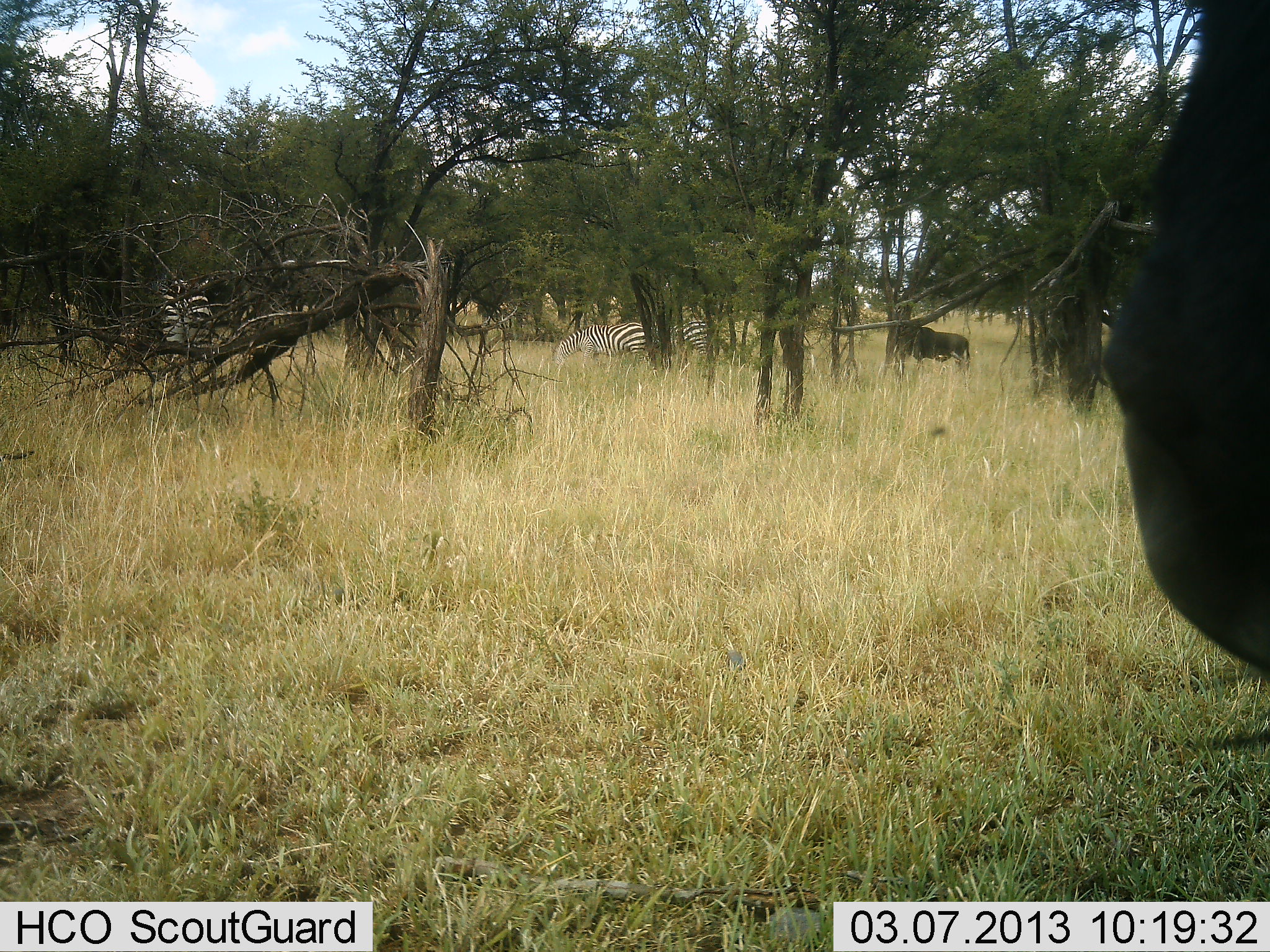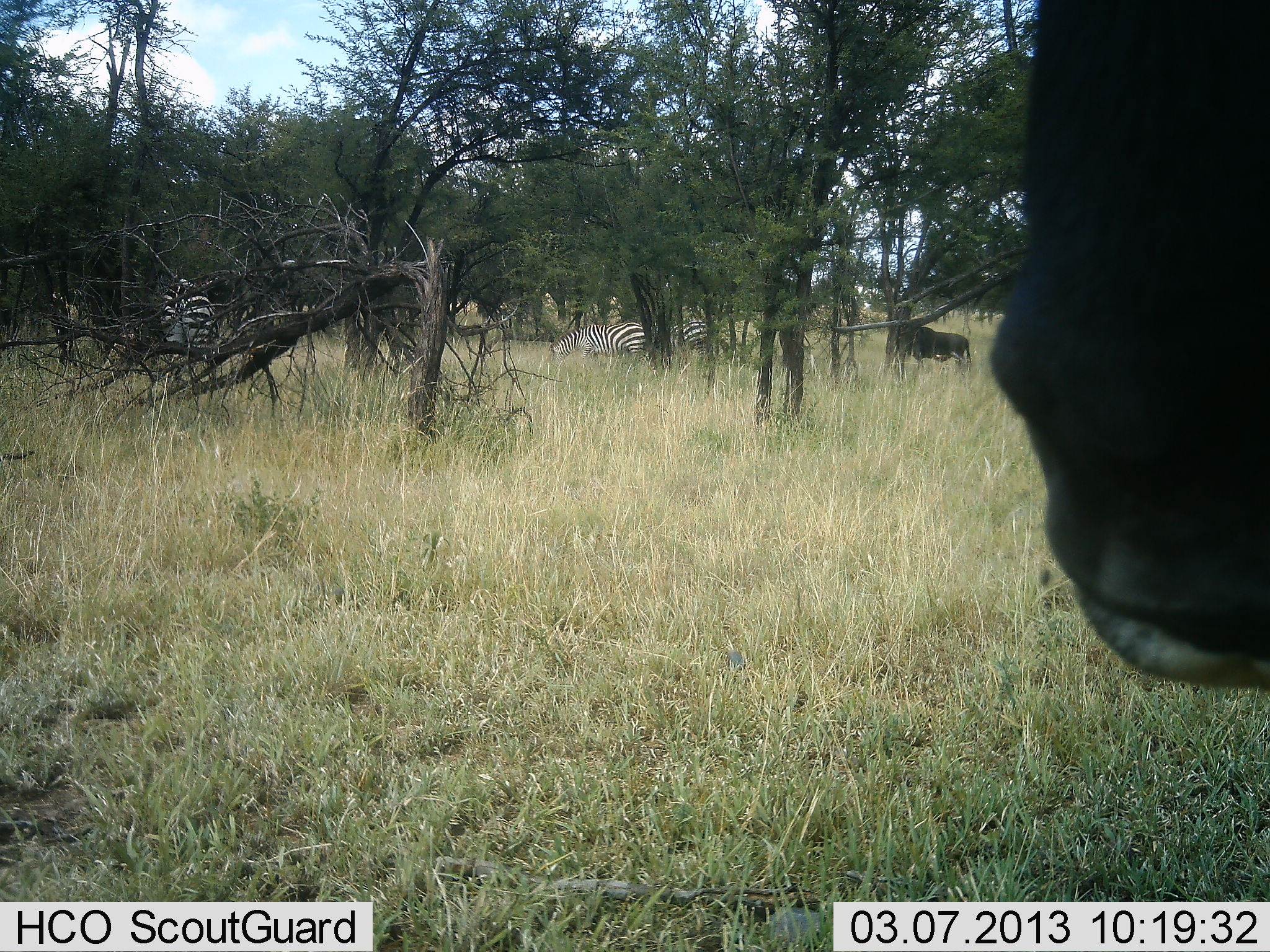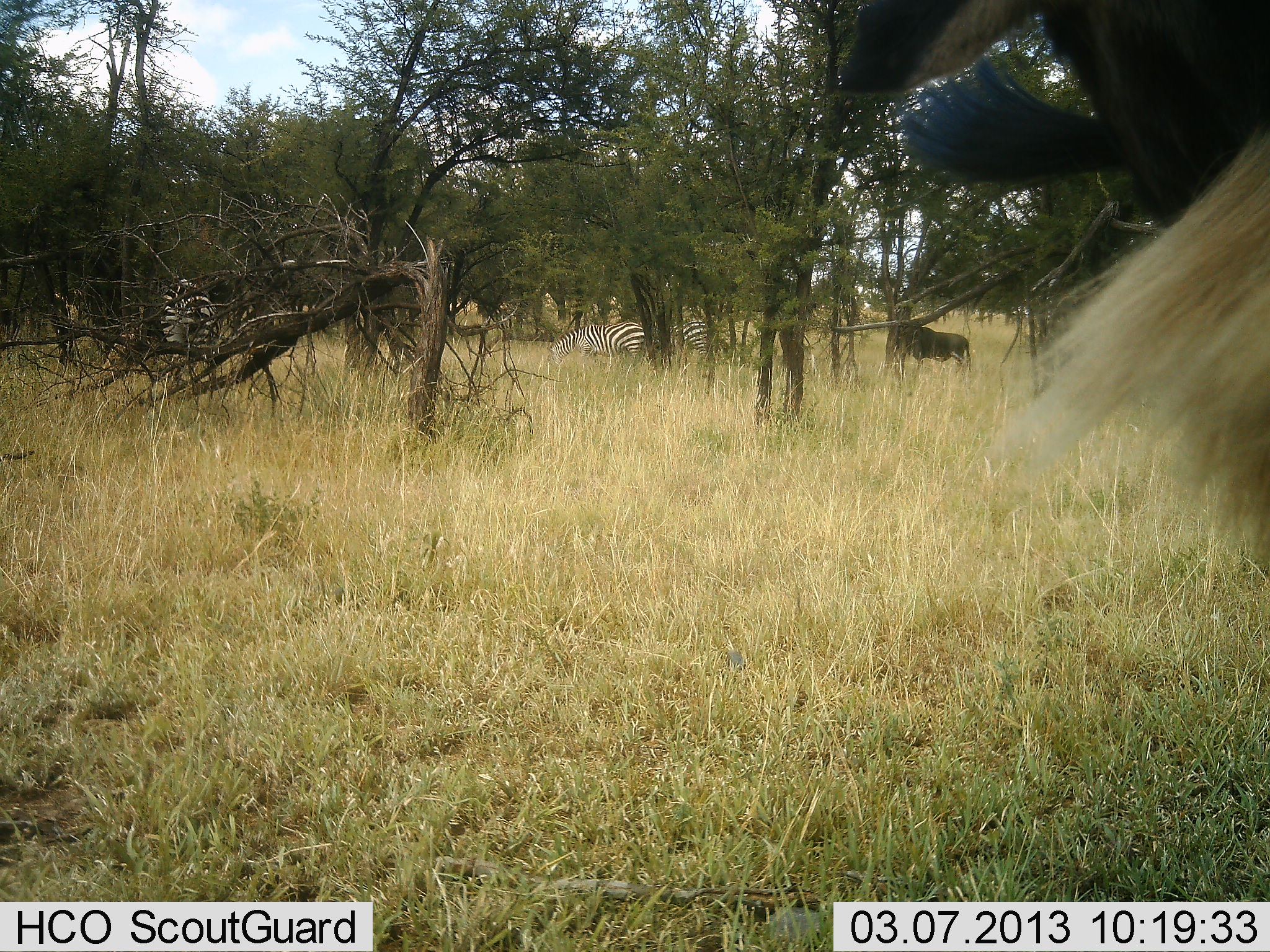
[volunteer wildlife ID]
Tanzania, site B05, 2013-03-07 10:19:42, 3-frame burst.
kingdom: Animalia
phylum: Chordata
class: Mammalia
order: Artiodactyla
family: Bovidae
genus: Connochaetes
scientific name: Connochaetes taurinus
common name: blue wildebeest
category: wildebeest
Wildebeest (blue wildebeest) (Connochaetes taurinus), count 2. Behavior (volunteer vote fractions): standing 96%, resting 4%, moving 0%, interacting 4%. Young present (vote fraction): 0%. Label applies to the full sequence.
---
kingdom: Animalia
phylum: Chordata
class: Mammalia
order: Perissodactyla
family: Equidae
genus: Equus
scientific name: Equus quagga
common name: plains zebra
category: zebra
Zebra (plains zebra) (Equus quagga), count 3. Behavior (volunteer vote fractions): standing 59%, resting 6%, moving 9%, interacting 0%. Young present (vote fraction): 0%. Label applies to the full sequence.